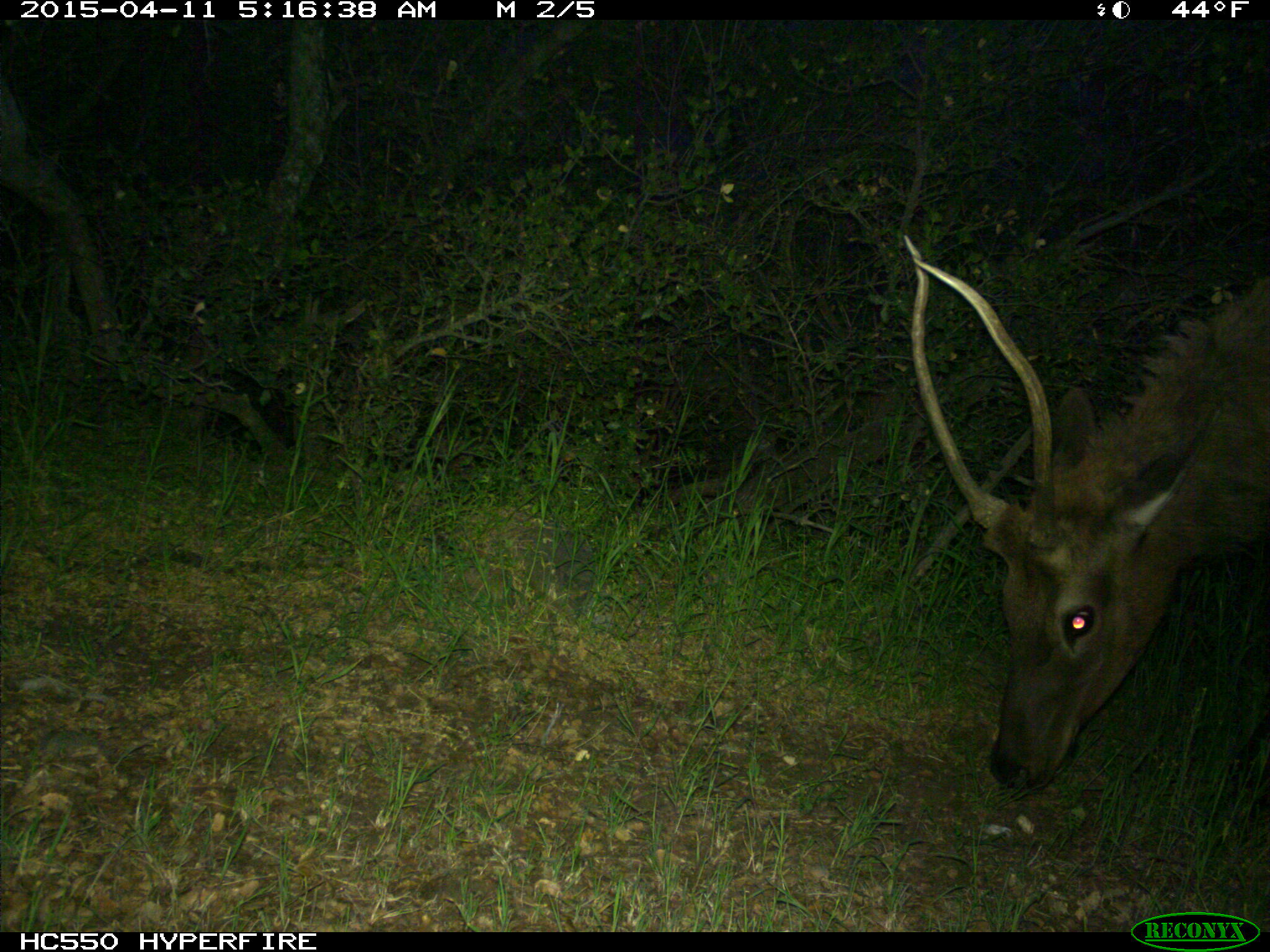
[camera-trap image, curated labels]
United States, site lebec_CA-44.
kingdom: Animalia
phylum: Chordata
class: Mammalia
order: Artiodactyla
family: Cervidae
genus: Cervus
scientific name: Cervus canadensis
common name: elk